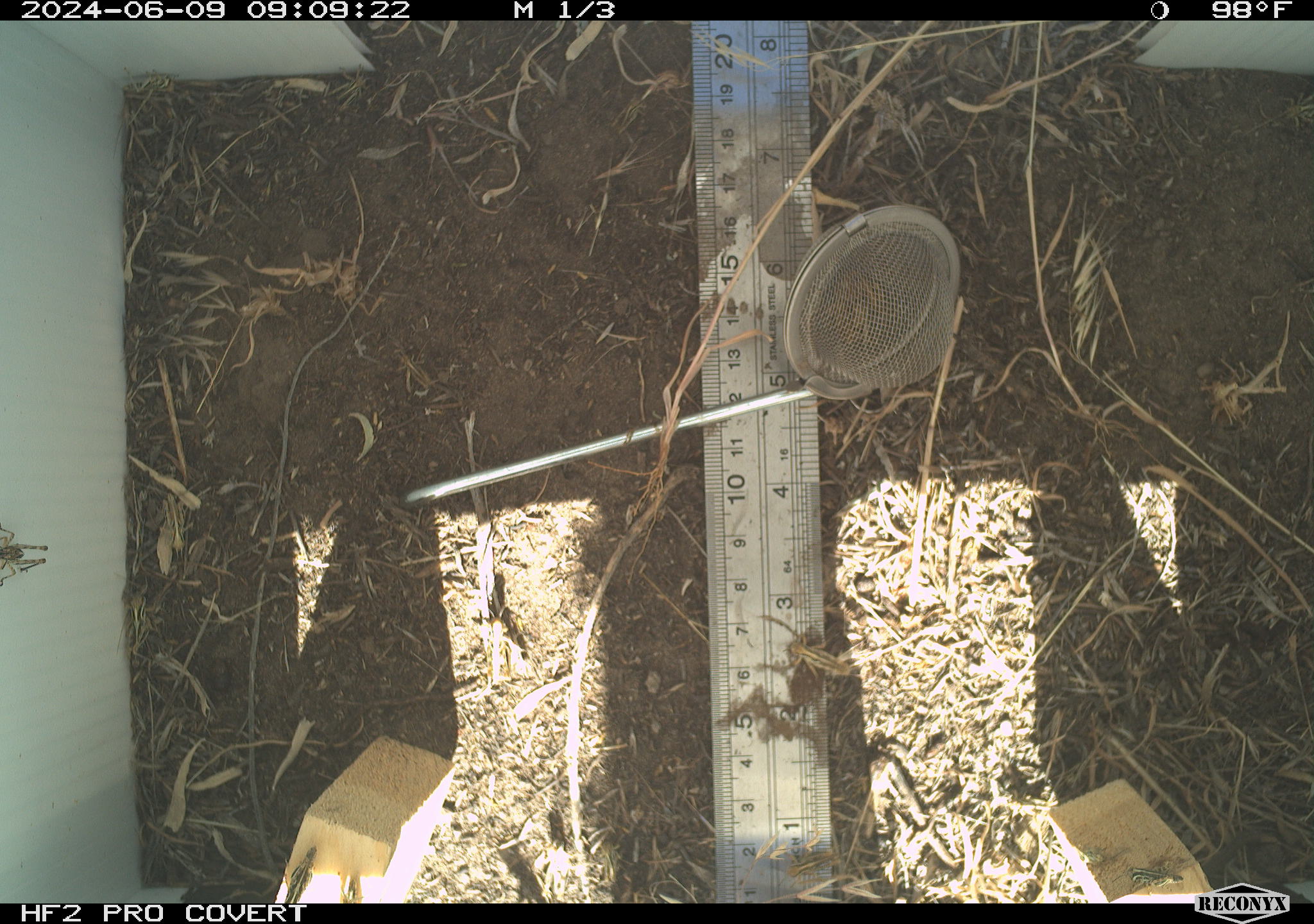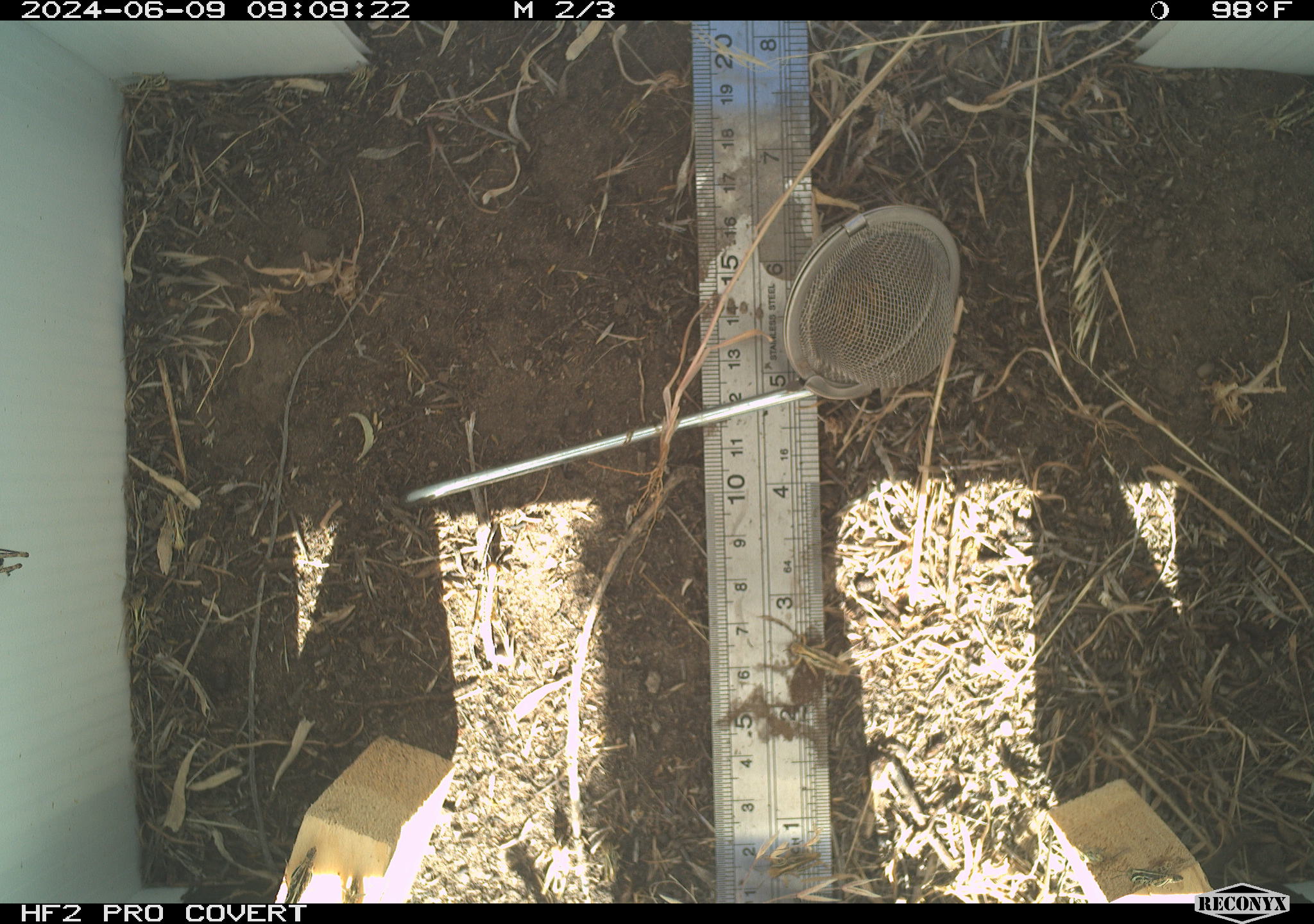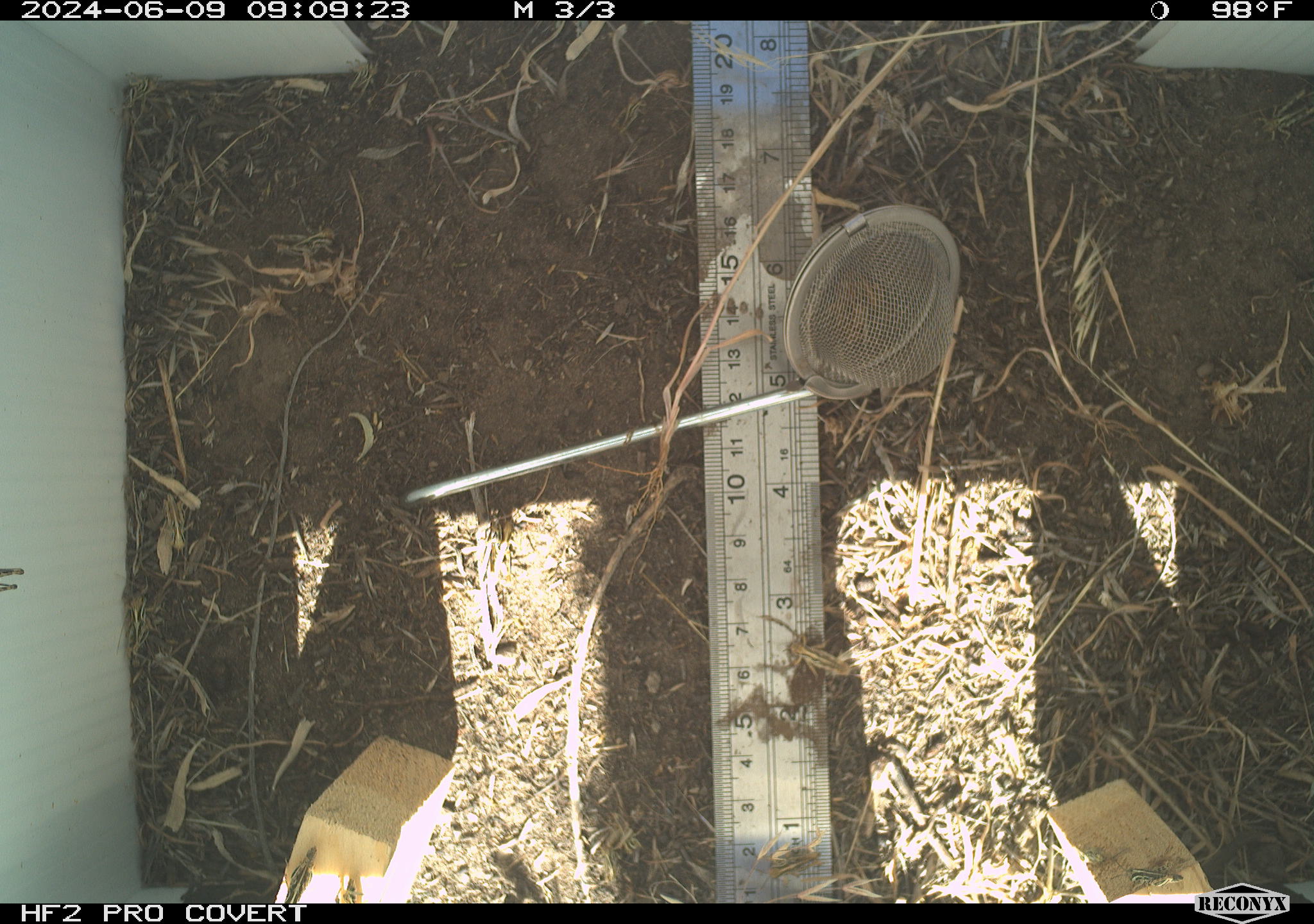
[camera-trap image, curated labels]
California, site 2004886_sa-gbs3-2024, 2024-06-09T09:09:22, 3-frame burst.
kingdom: Animalia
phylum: Arthropoda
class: Insecta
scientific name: Insecta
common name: insect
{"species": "insect (Insecta)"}